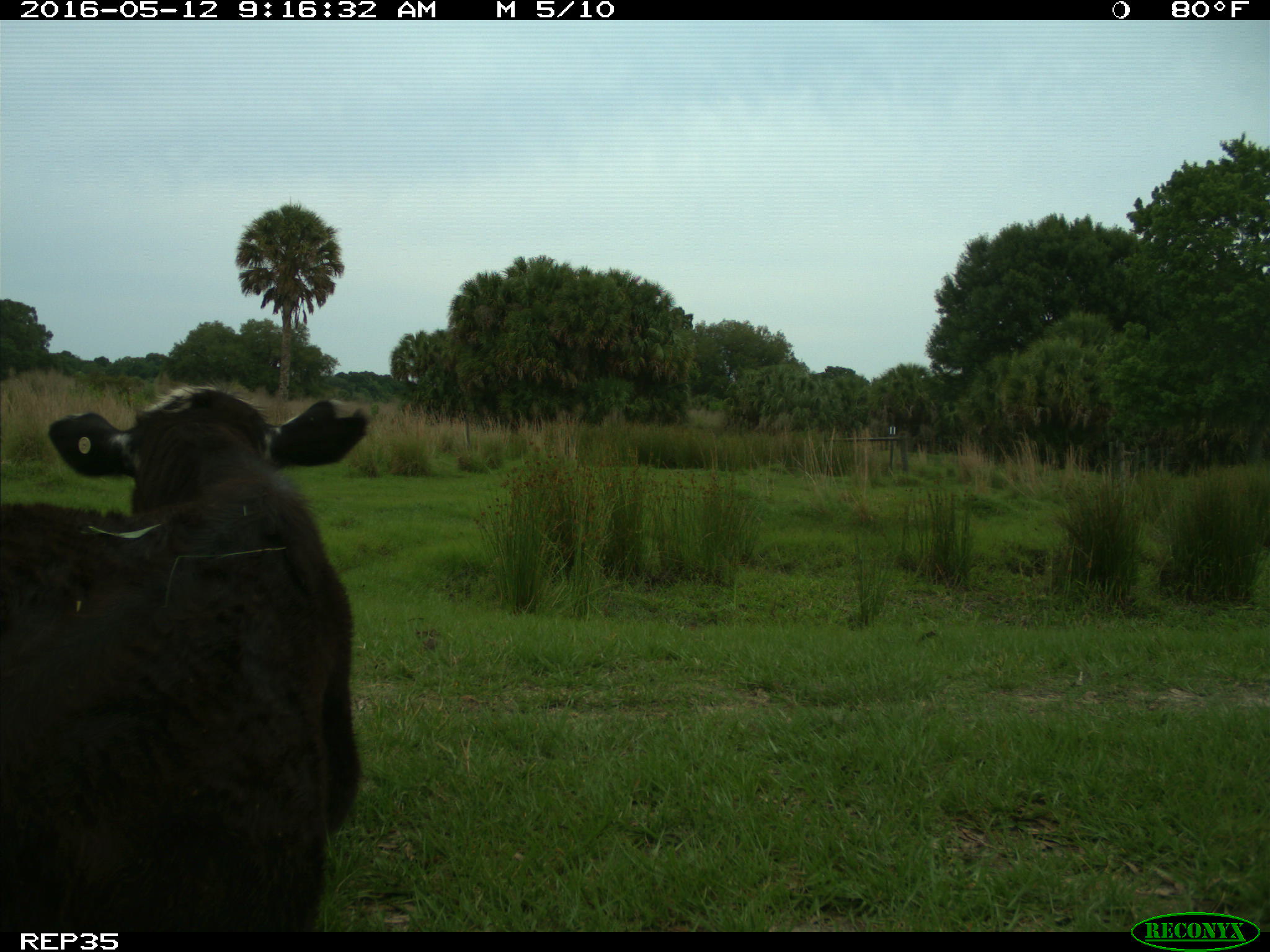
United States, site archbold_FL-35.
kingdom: Animalia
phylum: Chordata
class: Mammalia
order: Artiodactyla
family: Bovidae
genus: Bos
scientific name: Bos taurus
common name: domestic cow